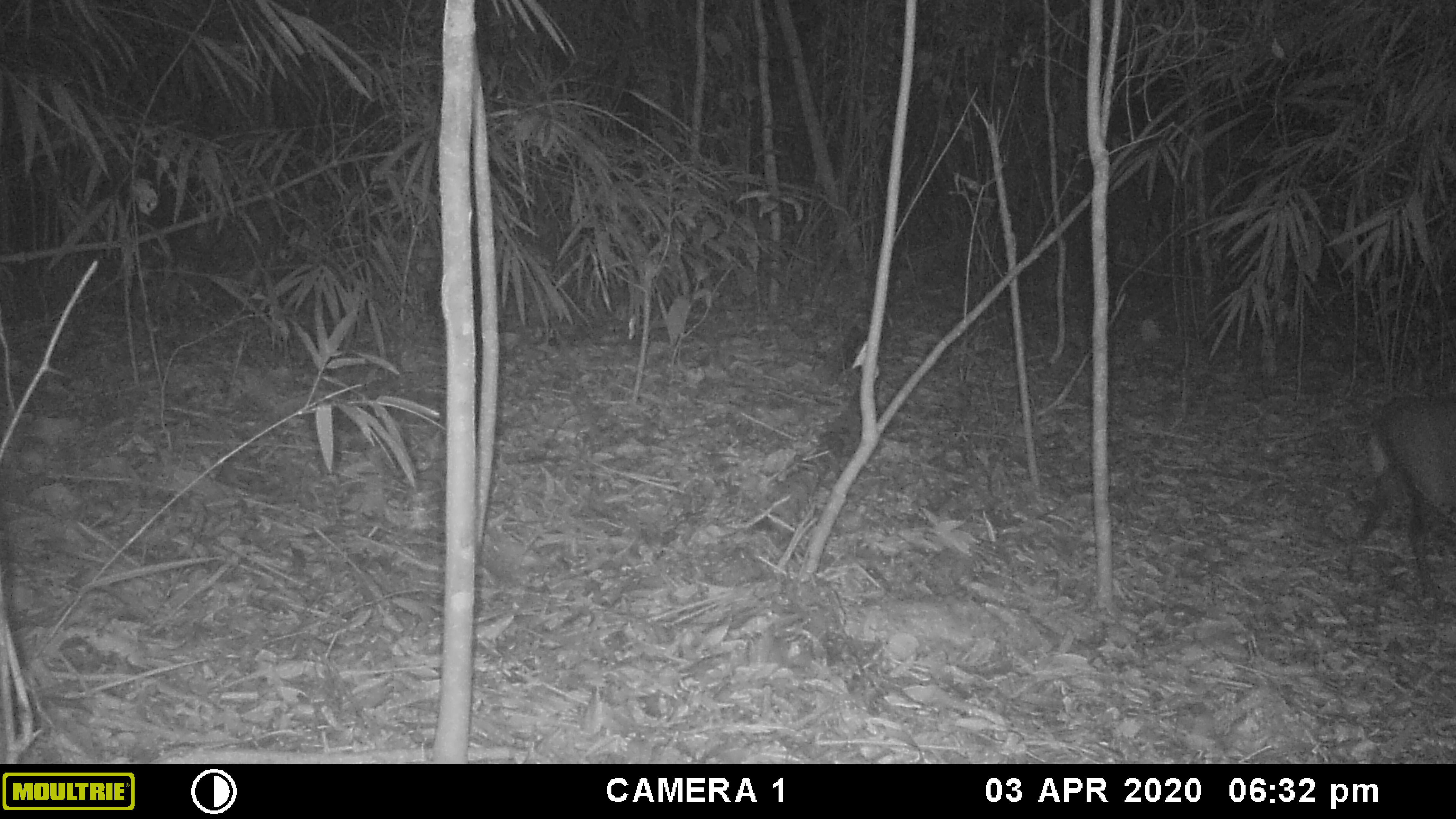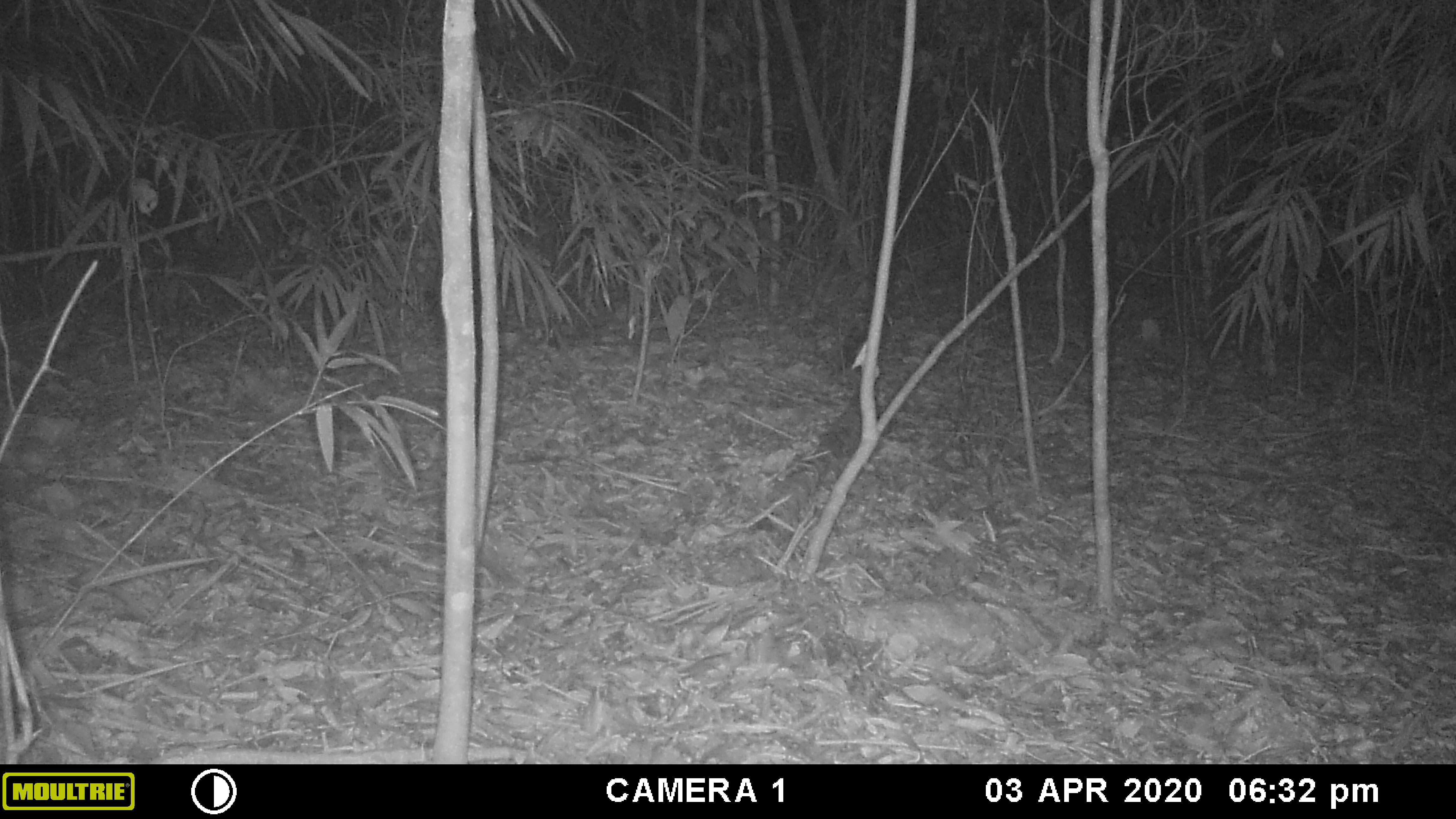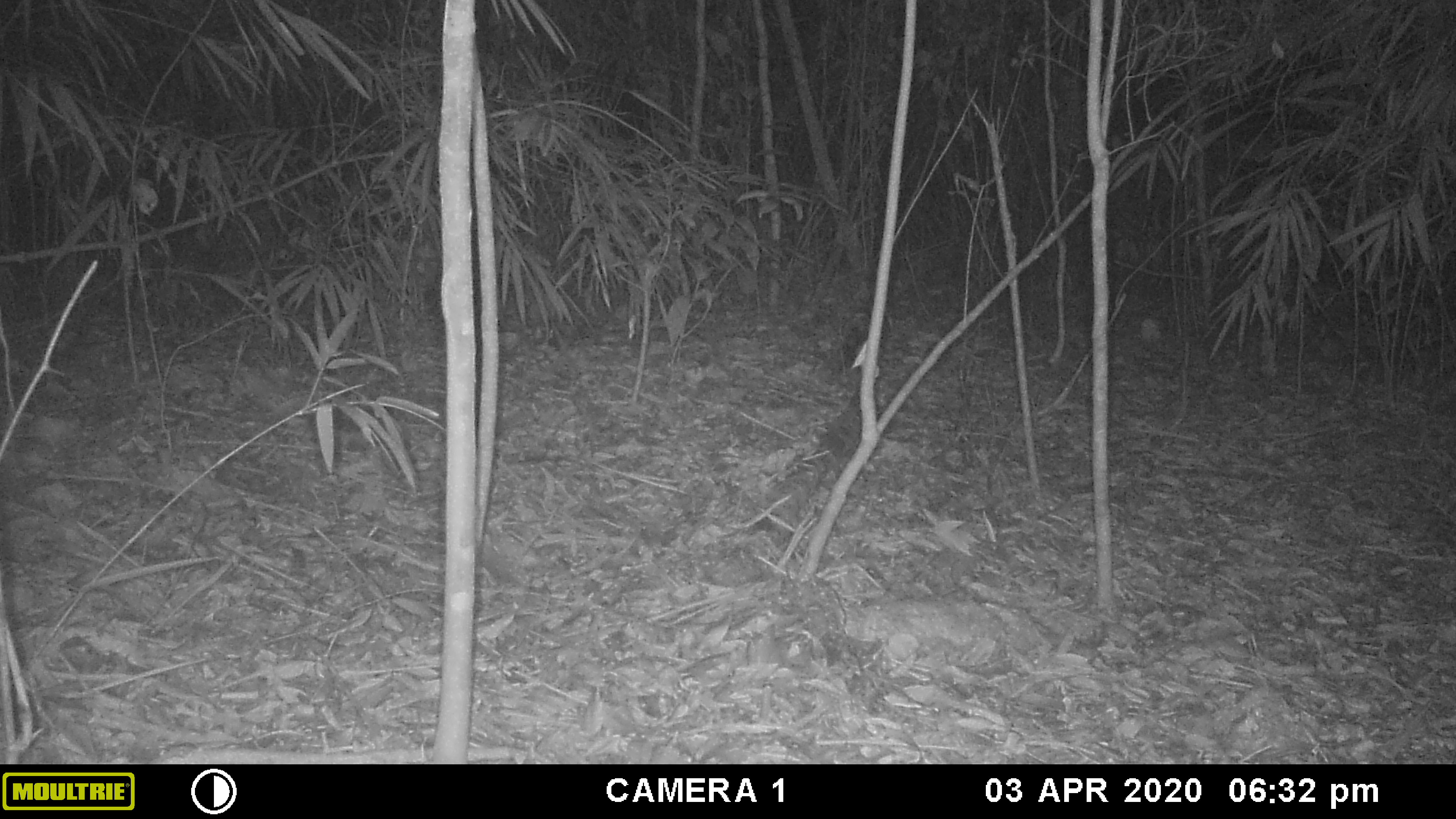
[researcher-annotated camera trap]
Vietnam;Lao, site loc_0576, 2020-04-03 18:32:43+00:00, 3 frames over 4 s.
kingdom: Animalia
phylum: Chordata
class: Mammalia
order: Artiodactyla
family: Cervidae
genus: Muntiacus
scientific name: Muntiacus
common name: muntjacs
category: unidentified muntjac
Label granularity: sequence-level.